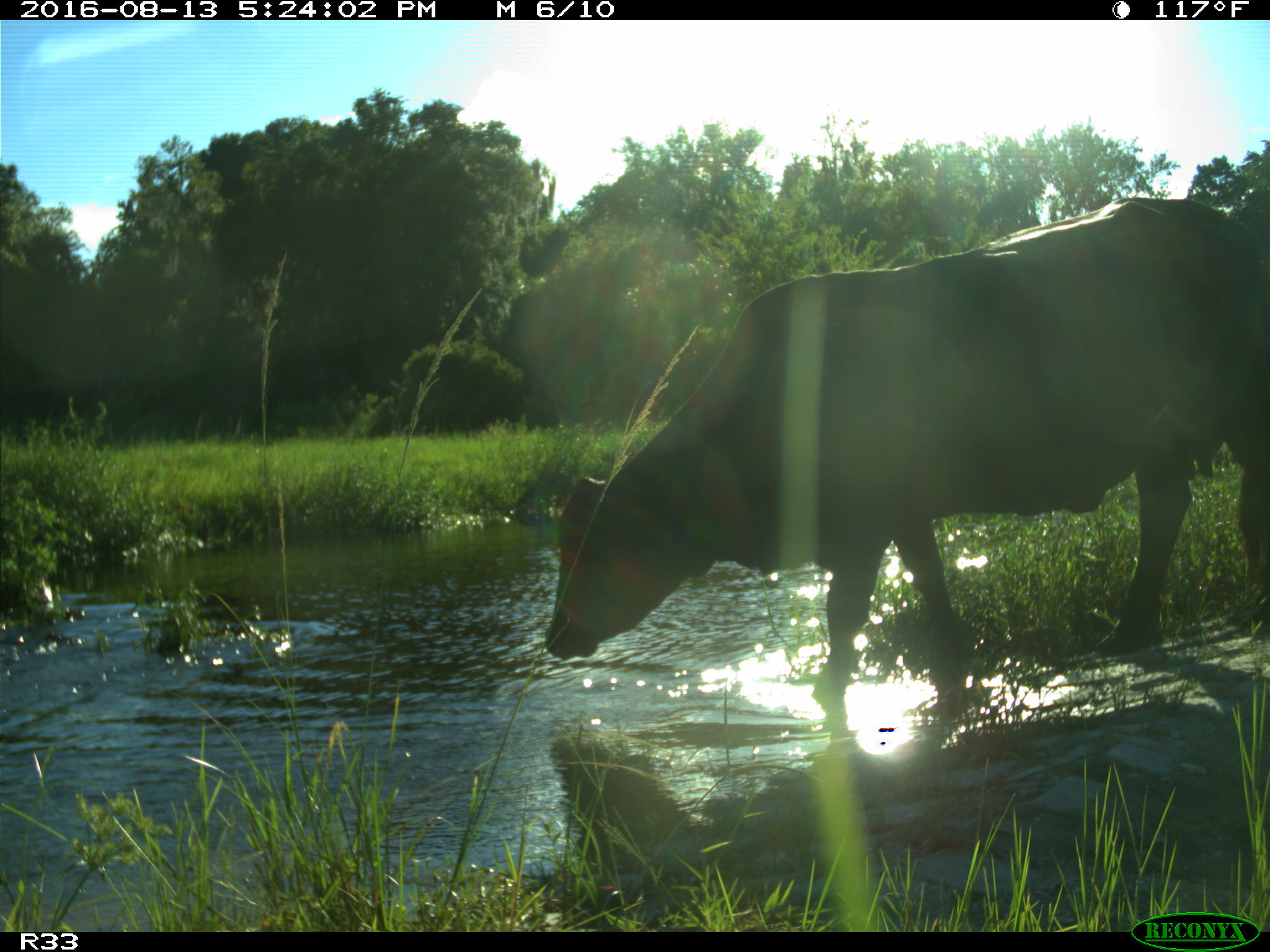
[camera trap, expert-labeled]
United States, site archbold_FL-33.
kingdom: Animalia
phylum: Chordata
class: Mammalia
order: Artiodactyla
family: Bovidae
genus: Bos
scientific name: Bos taurus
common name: domestic cow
Bos taurus (domestic cow).